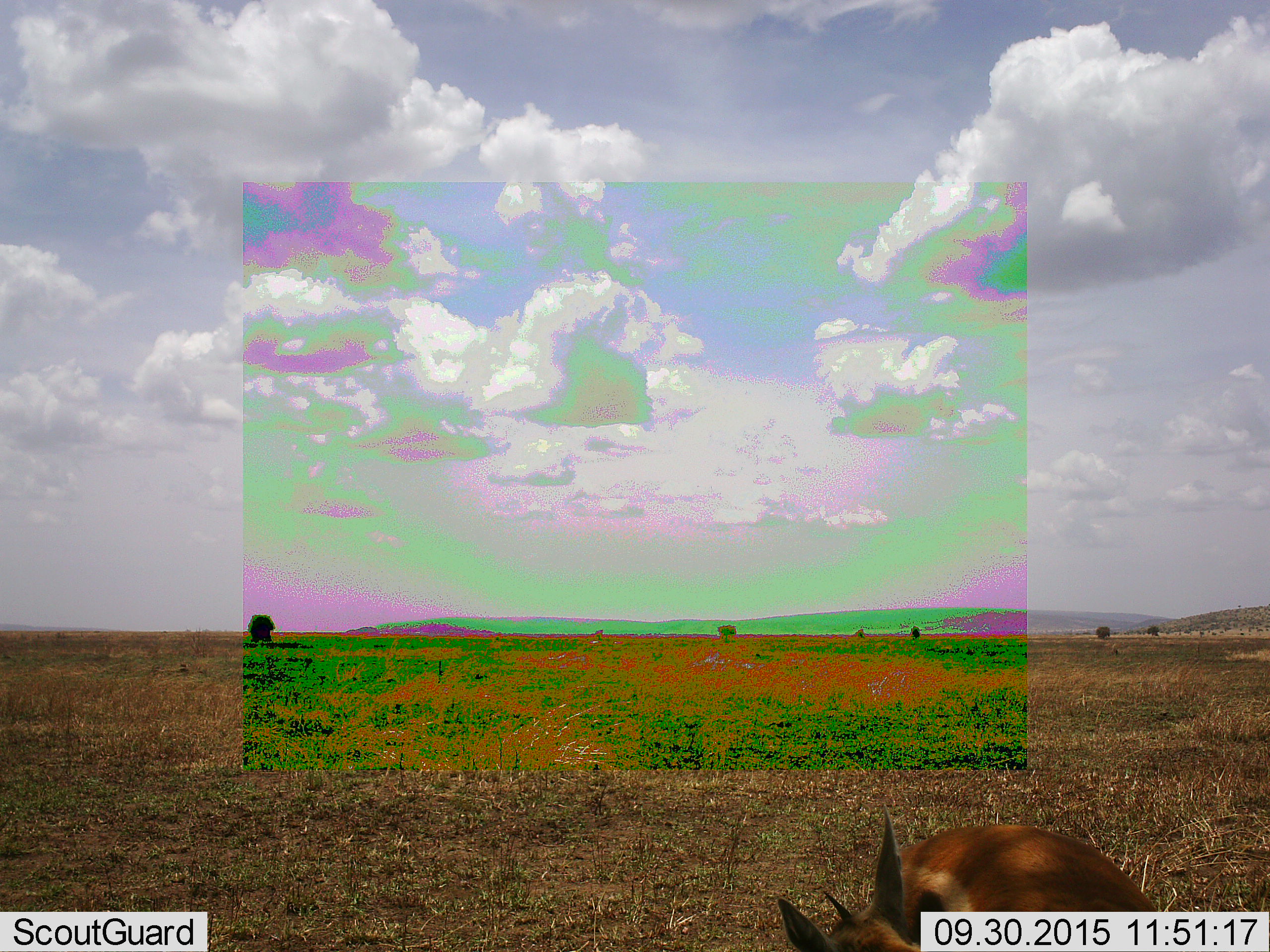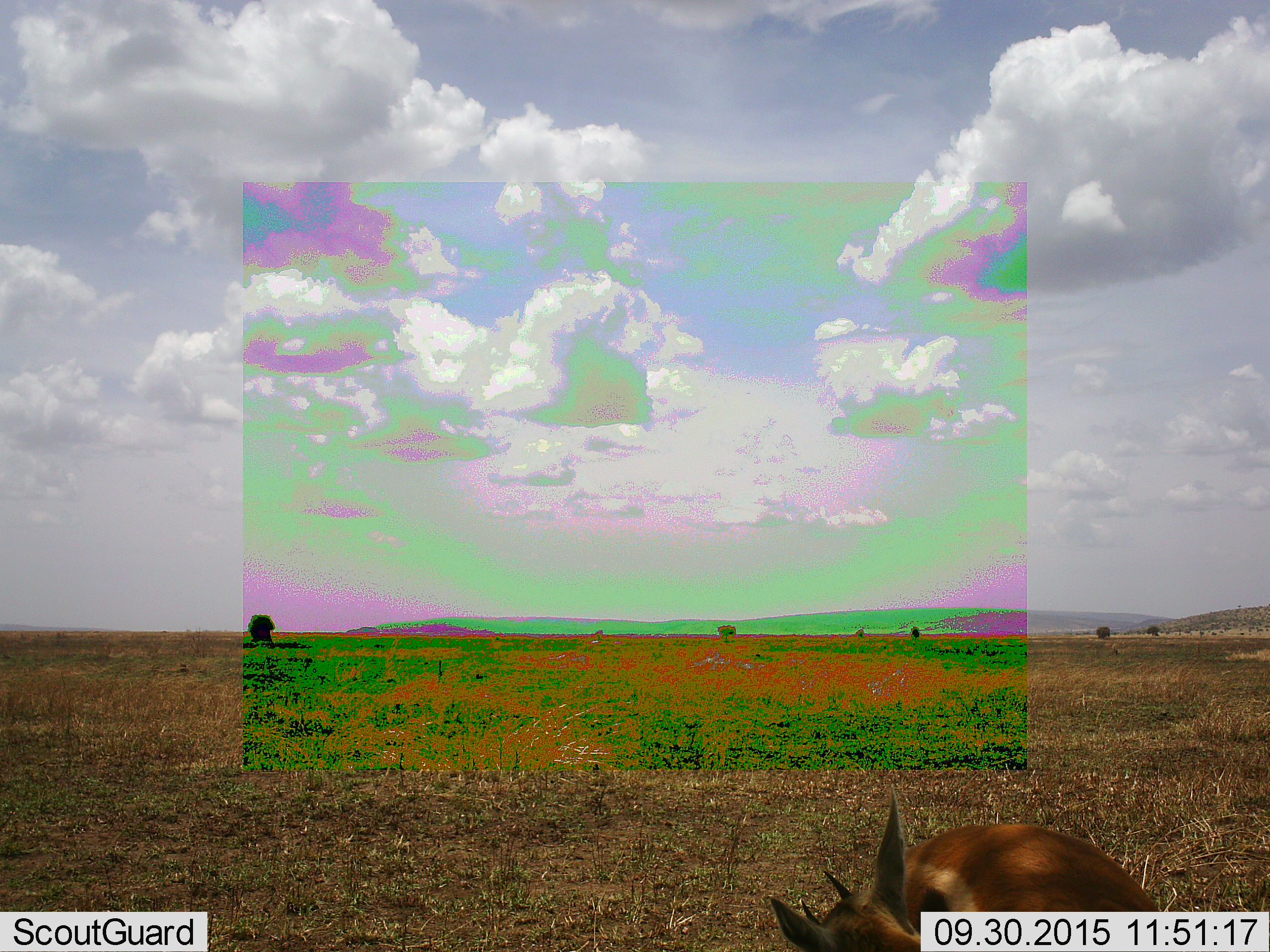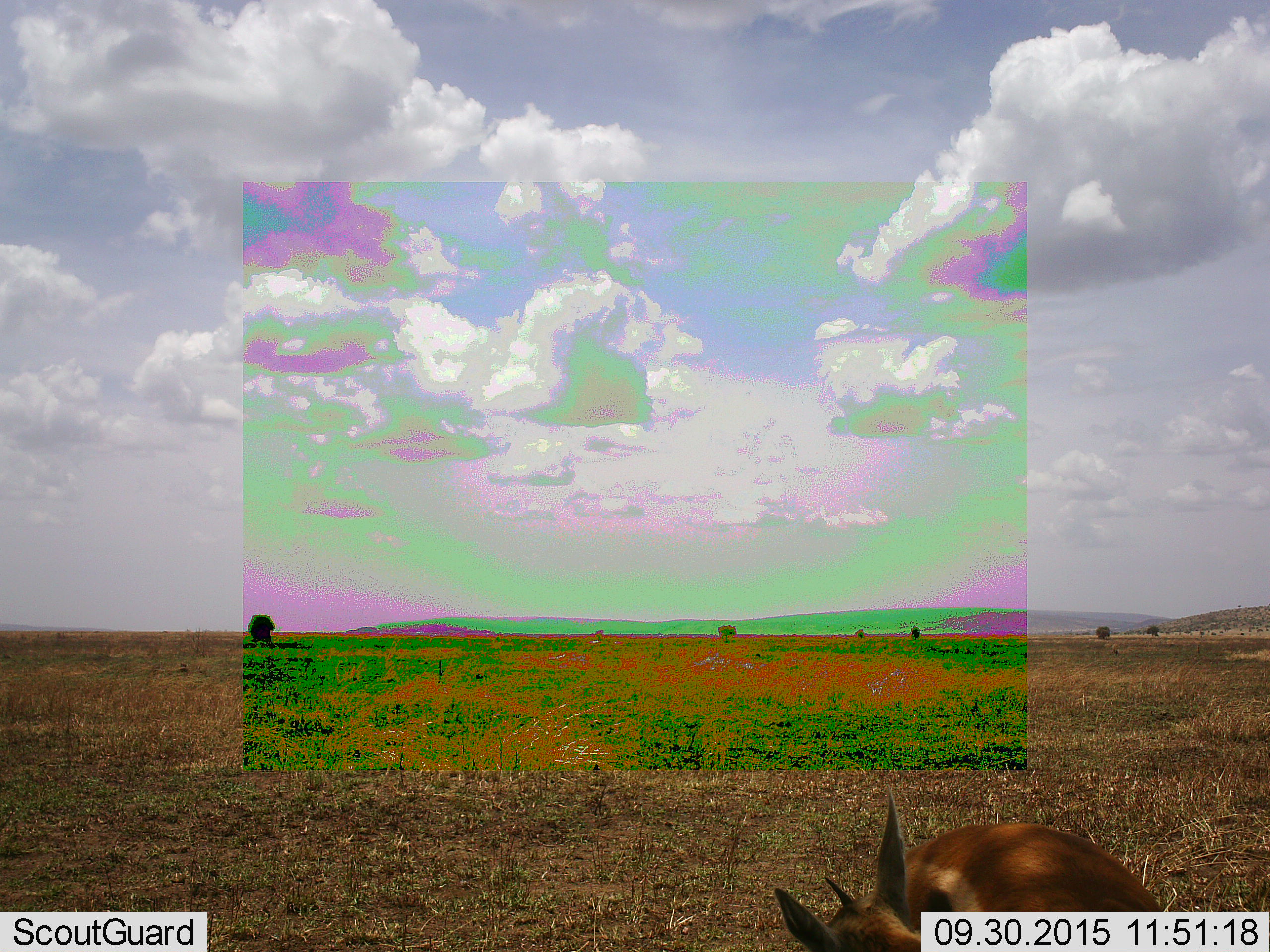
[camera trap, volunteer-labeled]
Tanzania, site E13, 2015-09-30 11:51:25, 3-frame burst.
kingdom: Animalia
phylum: Chordata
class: Mammalia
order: Artiodactyla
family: Bovidae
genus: Eudorcas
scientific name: Eudorcas thomsonii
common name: thomson's gazelle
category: gazellethomsons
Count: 1.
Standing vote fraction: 64%.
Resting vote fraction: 14%.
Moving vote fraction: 14%.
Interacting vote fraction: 7%.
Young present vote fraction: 7%.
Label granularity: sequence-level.